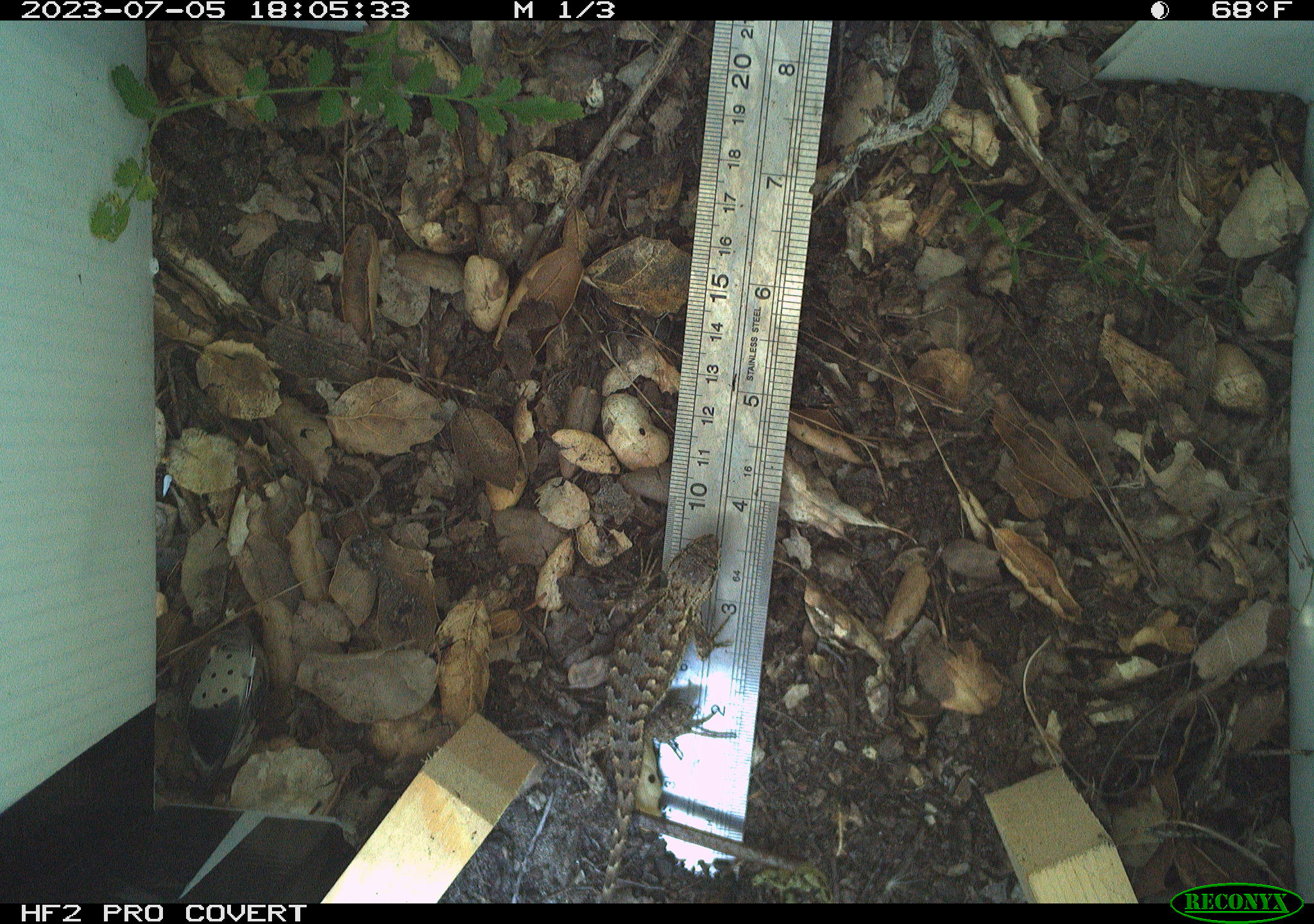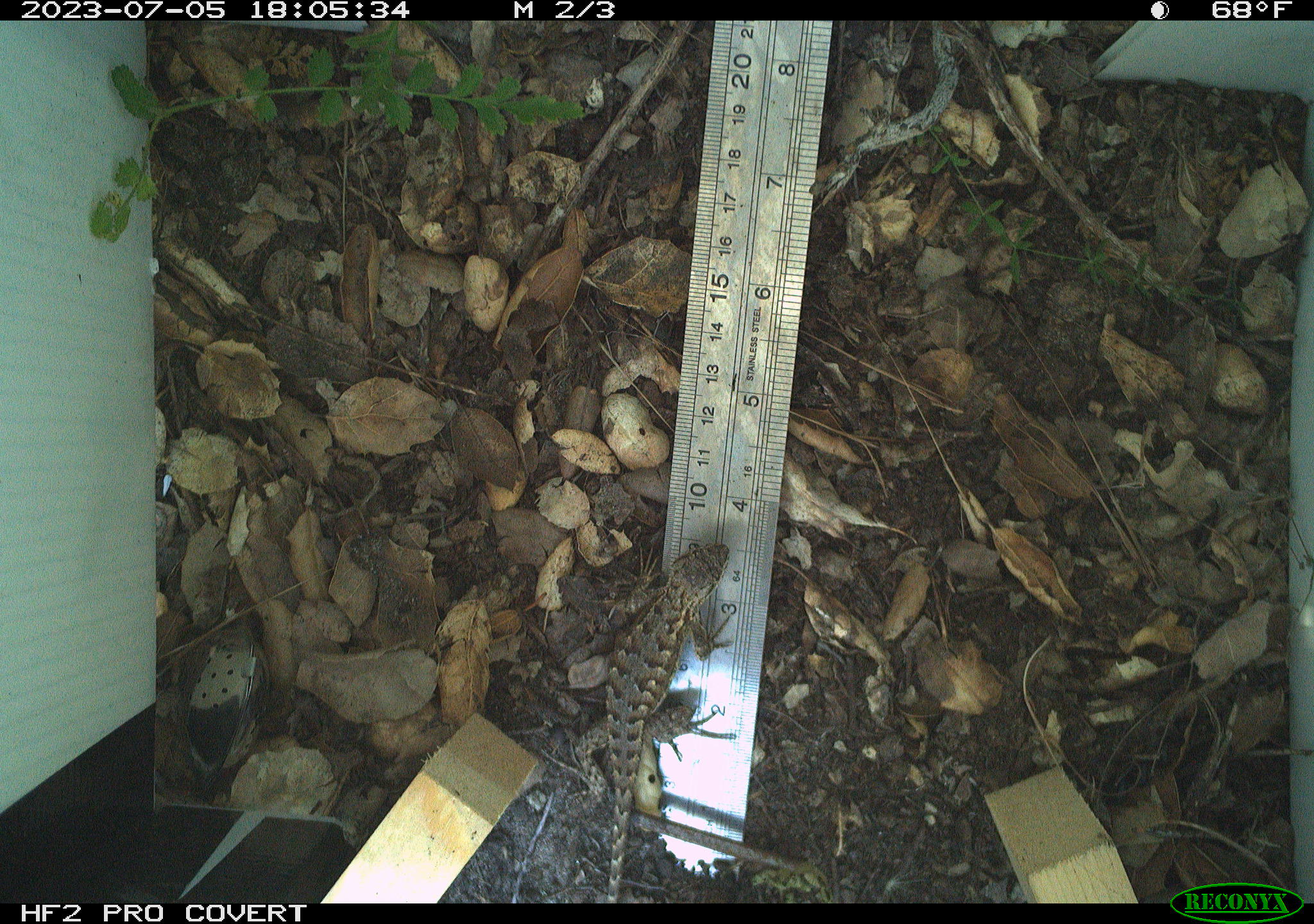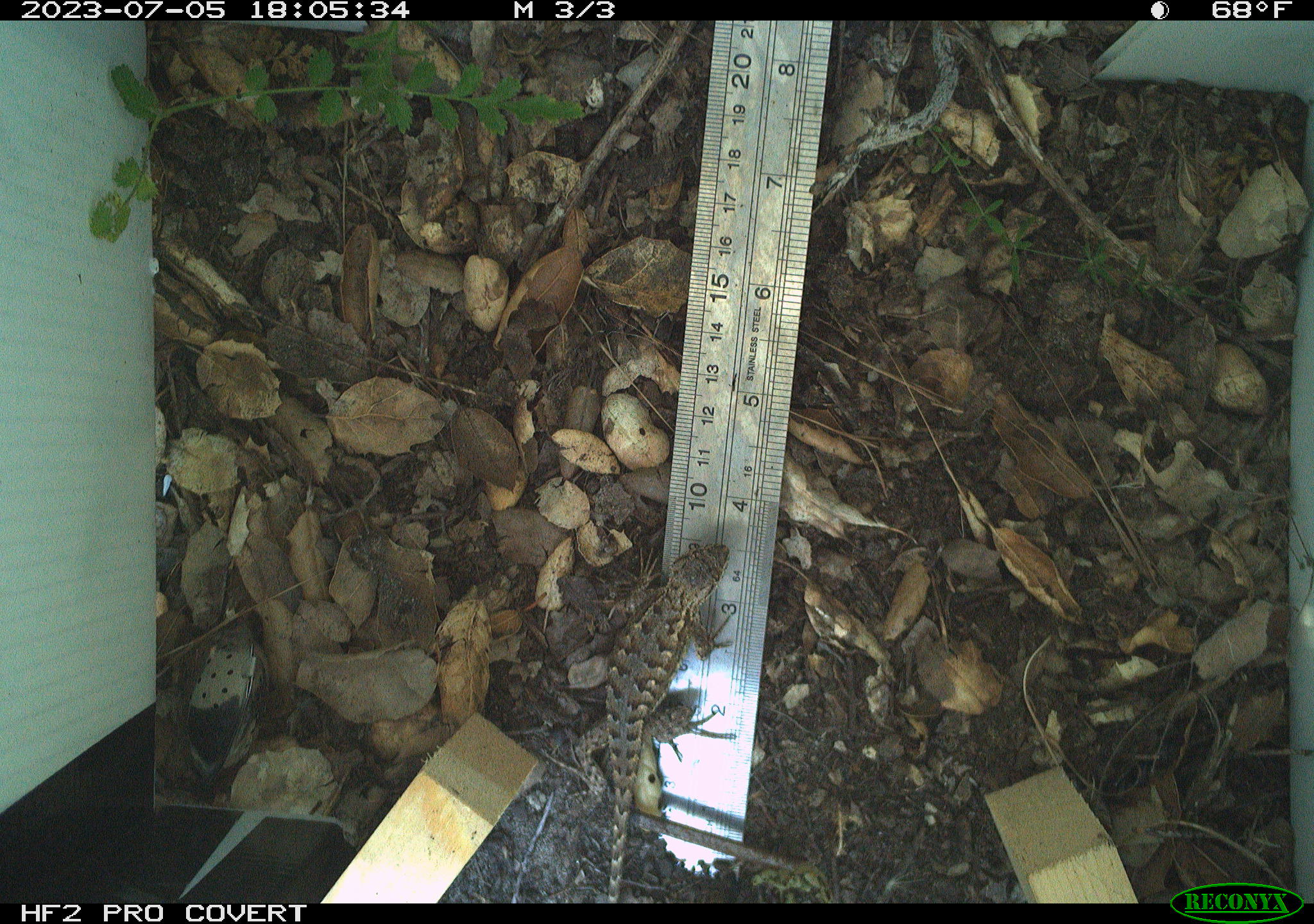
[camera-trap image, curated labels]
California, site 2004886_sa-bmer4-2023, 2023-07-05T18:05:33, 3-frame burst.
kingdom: Animalia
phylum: Chordata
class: Reptilia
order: Squamata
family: Phrynosomatidae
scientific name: Phrynosomatidae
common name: phrynosomatid lizards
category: phrynosomatidae family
Phrynosomatidae family (phrynosomatid lizards) (Phrynosomatidae).